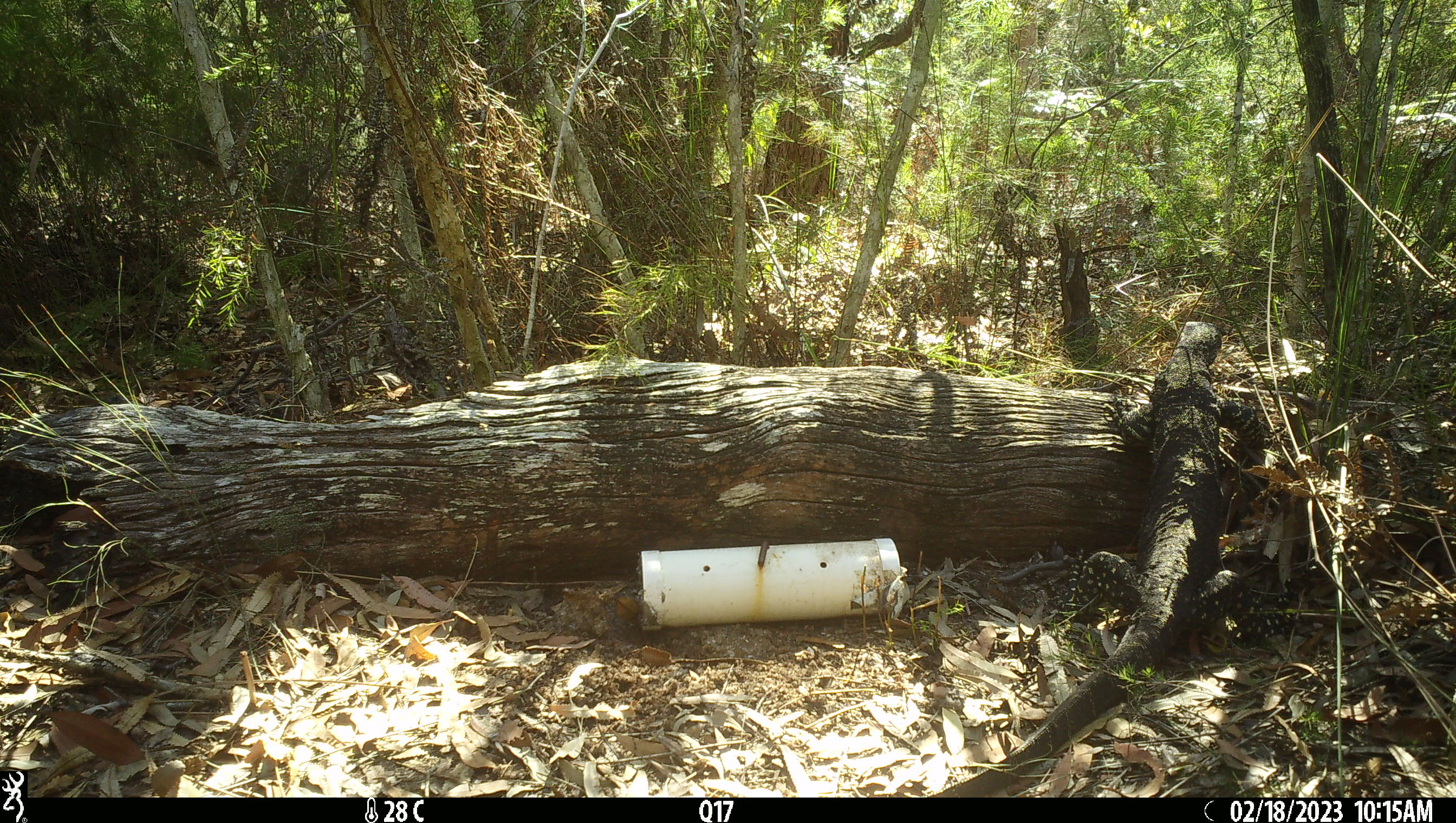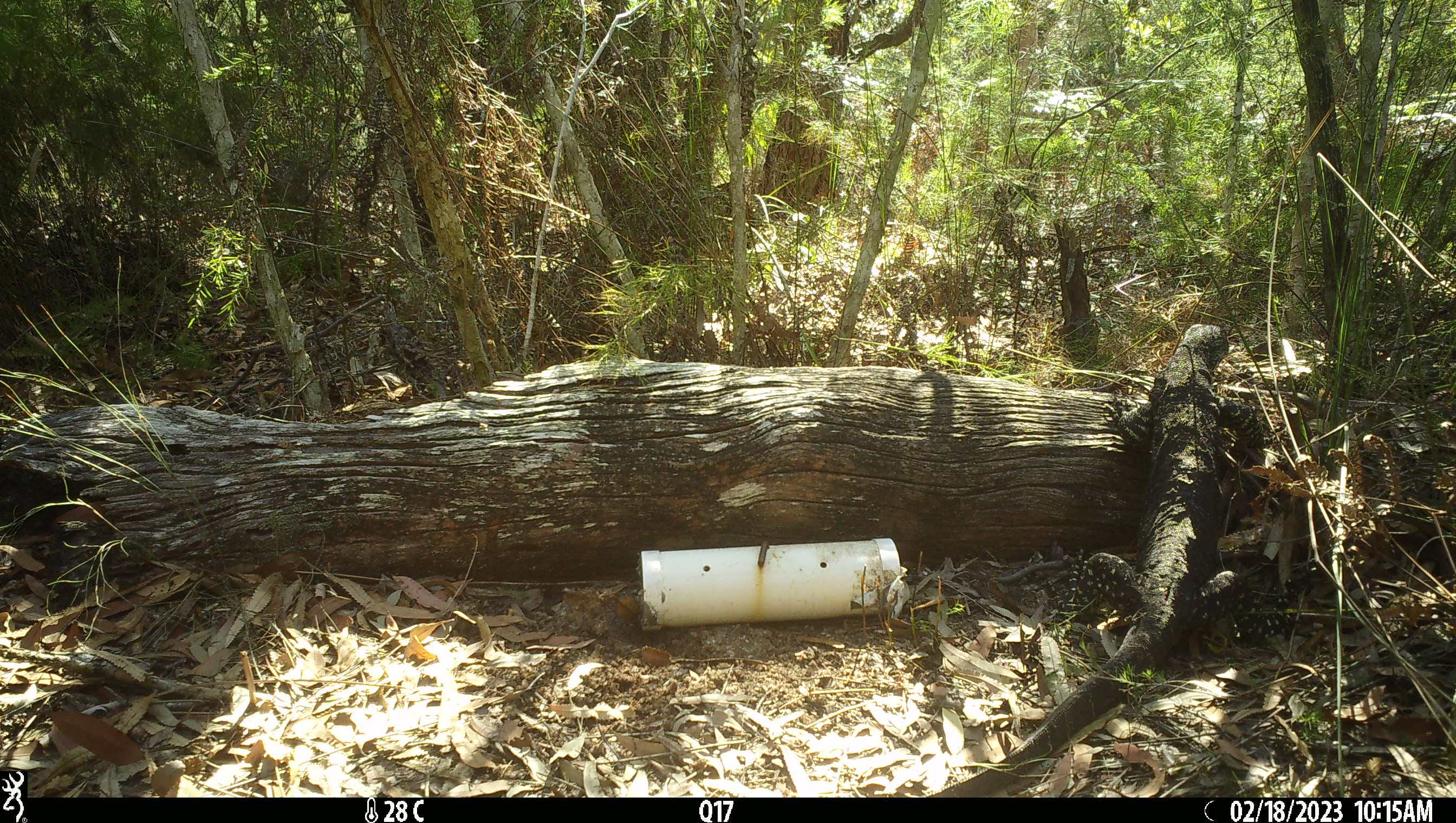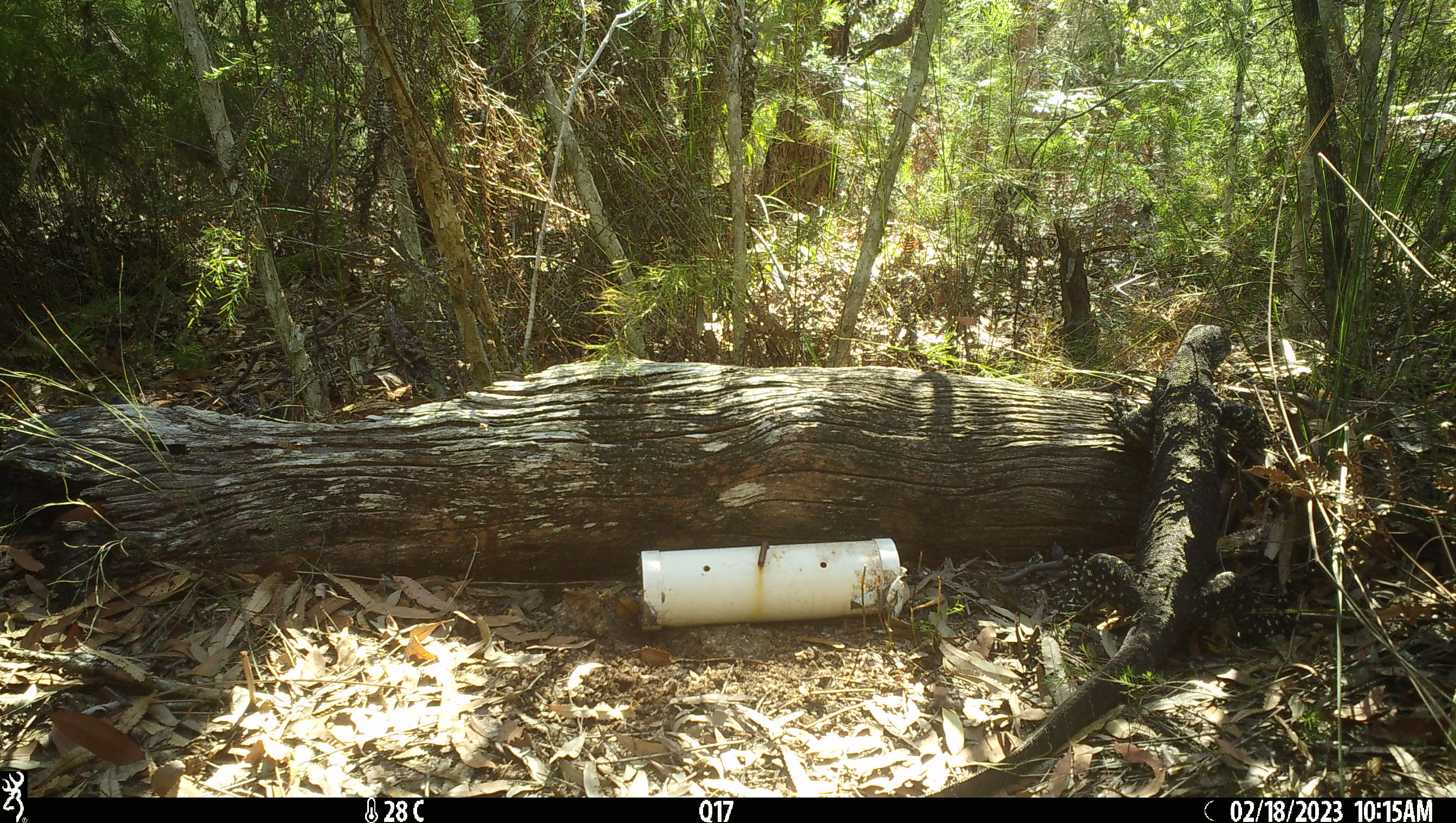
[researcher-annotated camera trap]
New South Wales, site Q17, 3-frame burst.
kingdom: Animalia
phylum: Chordata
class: Reptilia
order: Squamata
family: Varanidae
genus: Varanus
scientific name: Varanus varius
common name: lace monitor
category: goanna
Goanna (lace monitor) (Varanus varius).